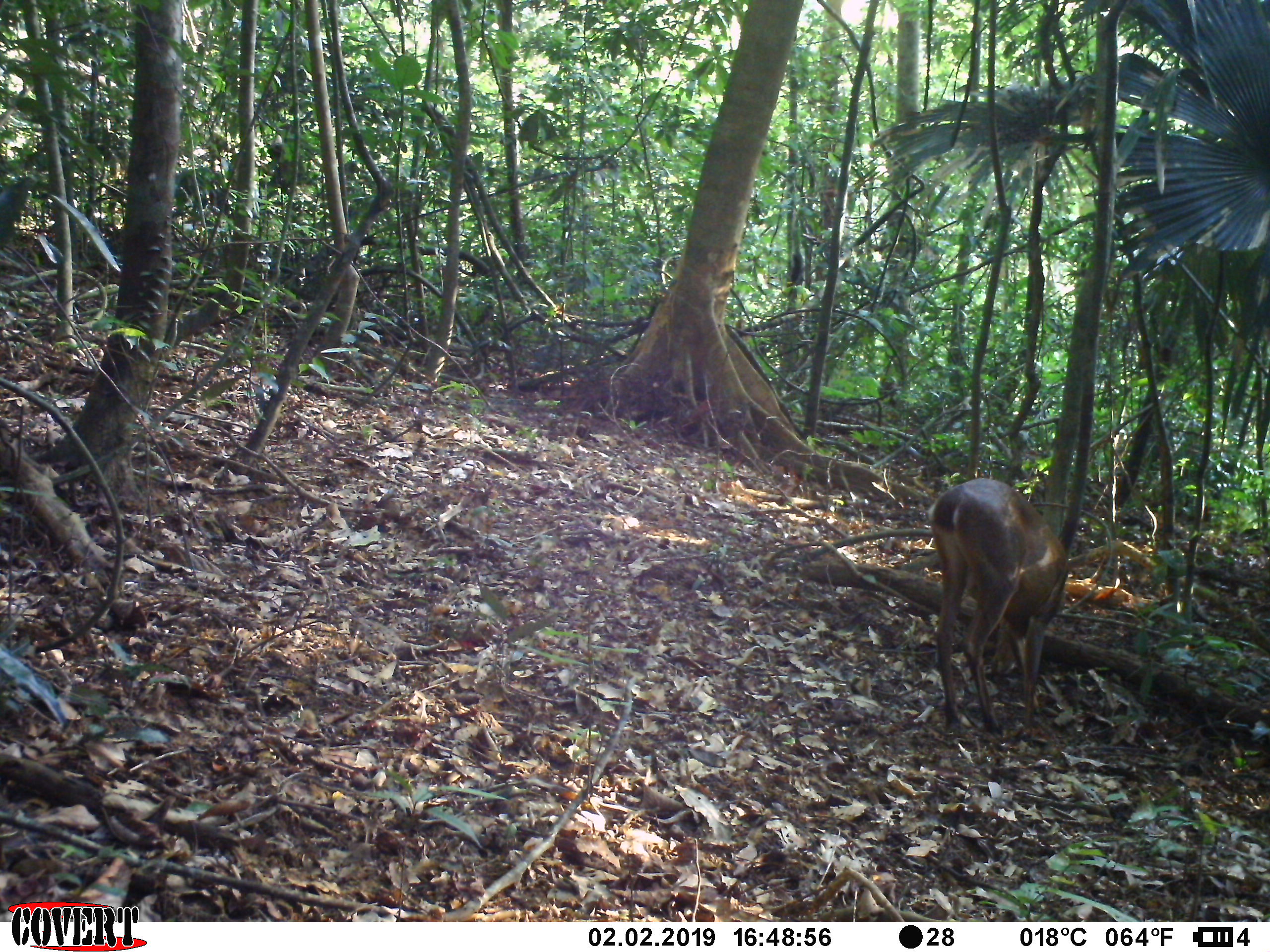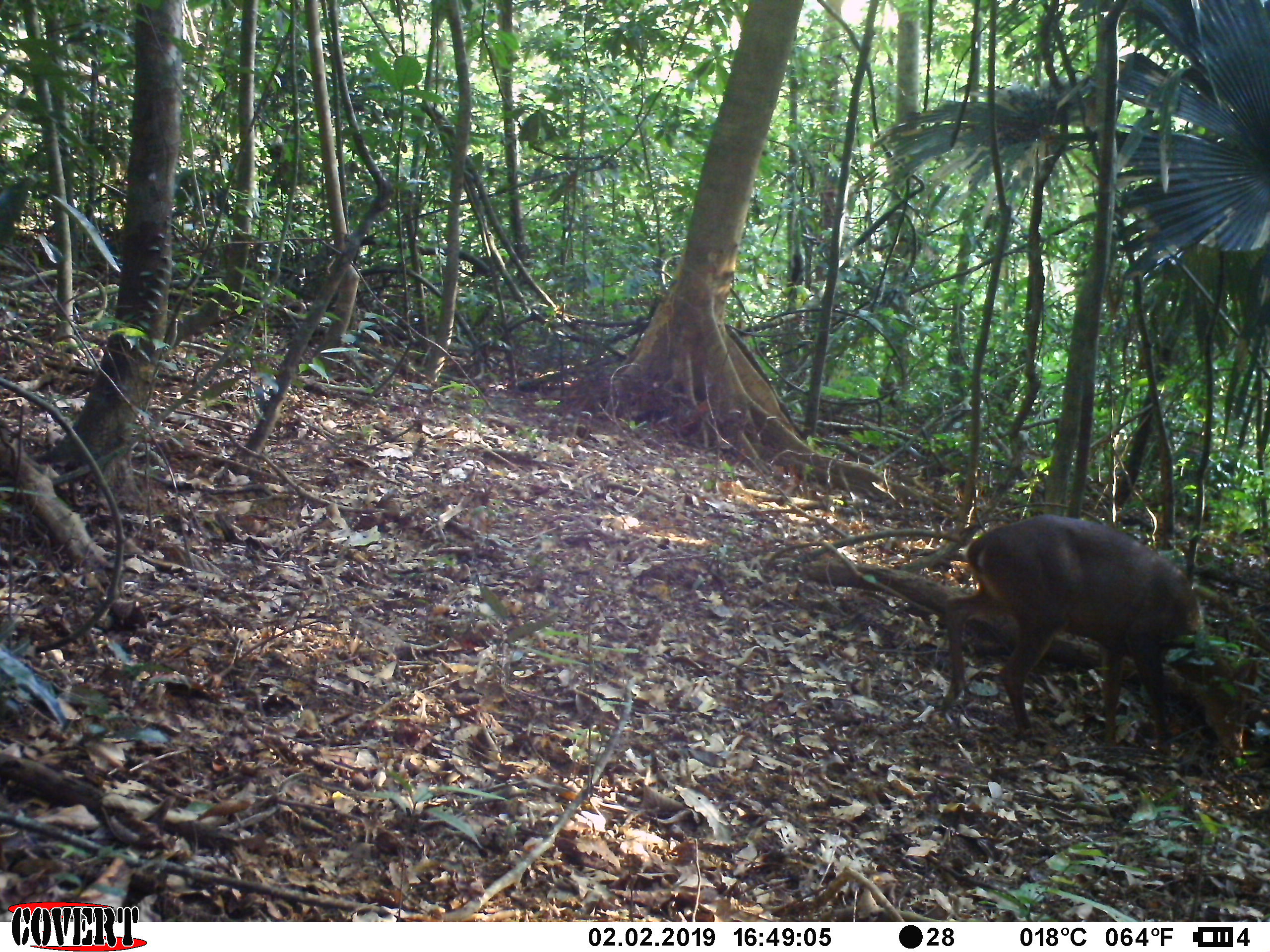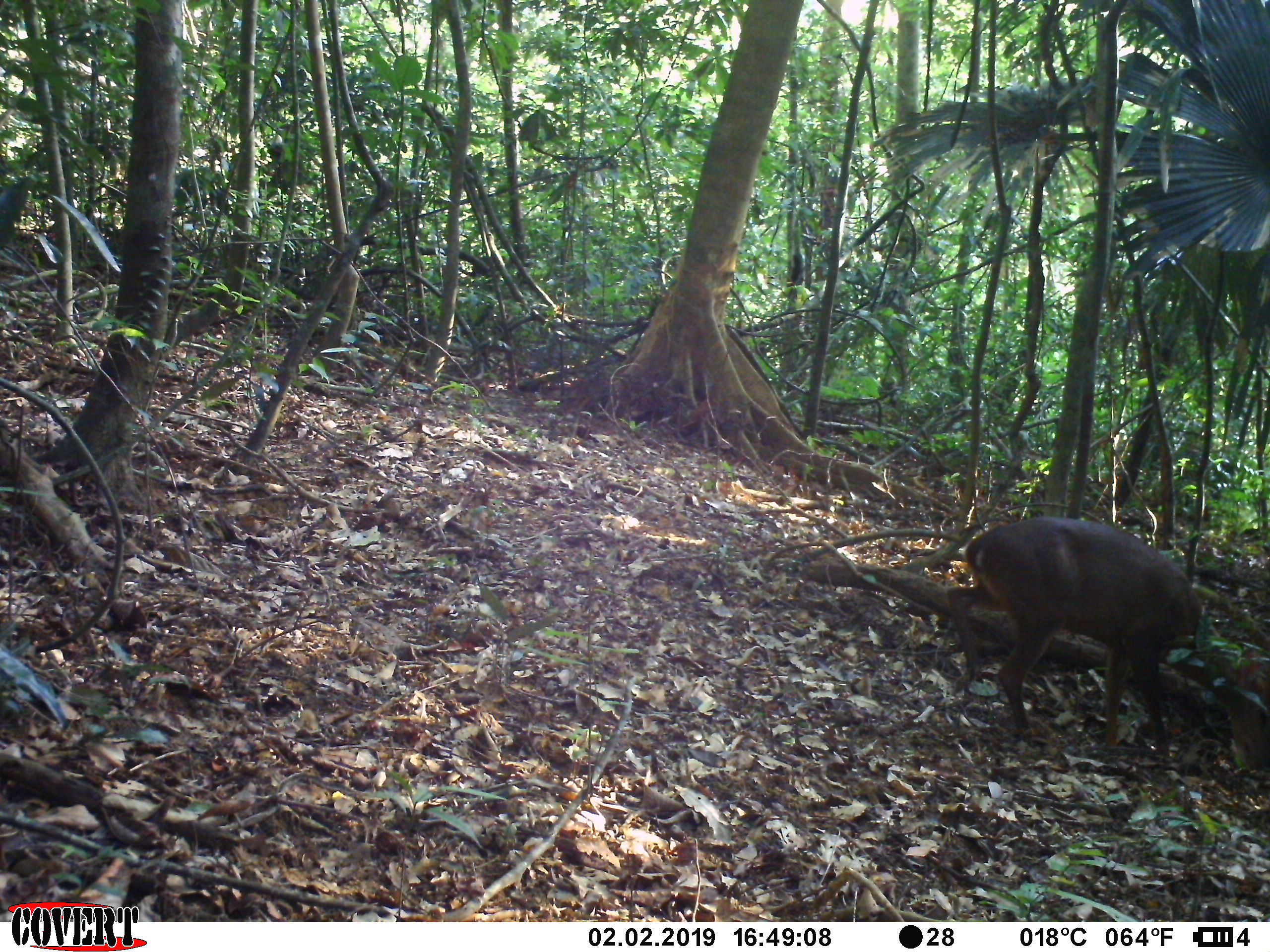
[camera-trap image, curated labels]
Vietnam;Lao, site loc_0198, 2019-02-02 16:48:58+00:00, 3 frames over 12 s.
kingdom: Animalia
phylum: Chordata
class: Mammalia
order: Artiodactyla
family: Cervidae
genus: Muntiacus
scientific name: Muntiacus vuquangensis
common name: large-antlered muntjac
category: large antlered muntjac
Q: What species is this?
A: Large antlered muntjac (large-antlered muntjac) (Muntiacus vuquangensis).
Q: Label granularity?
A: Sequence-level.